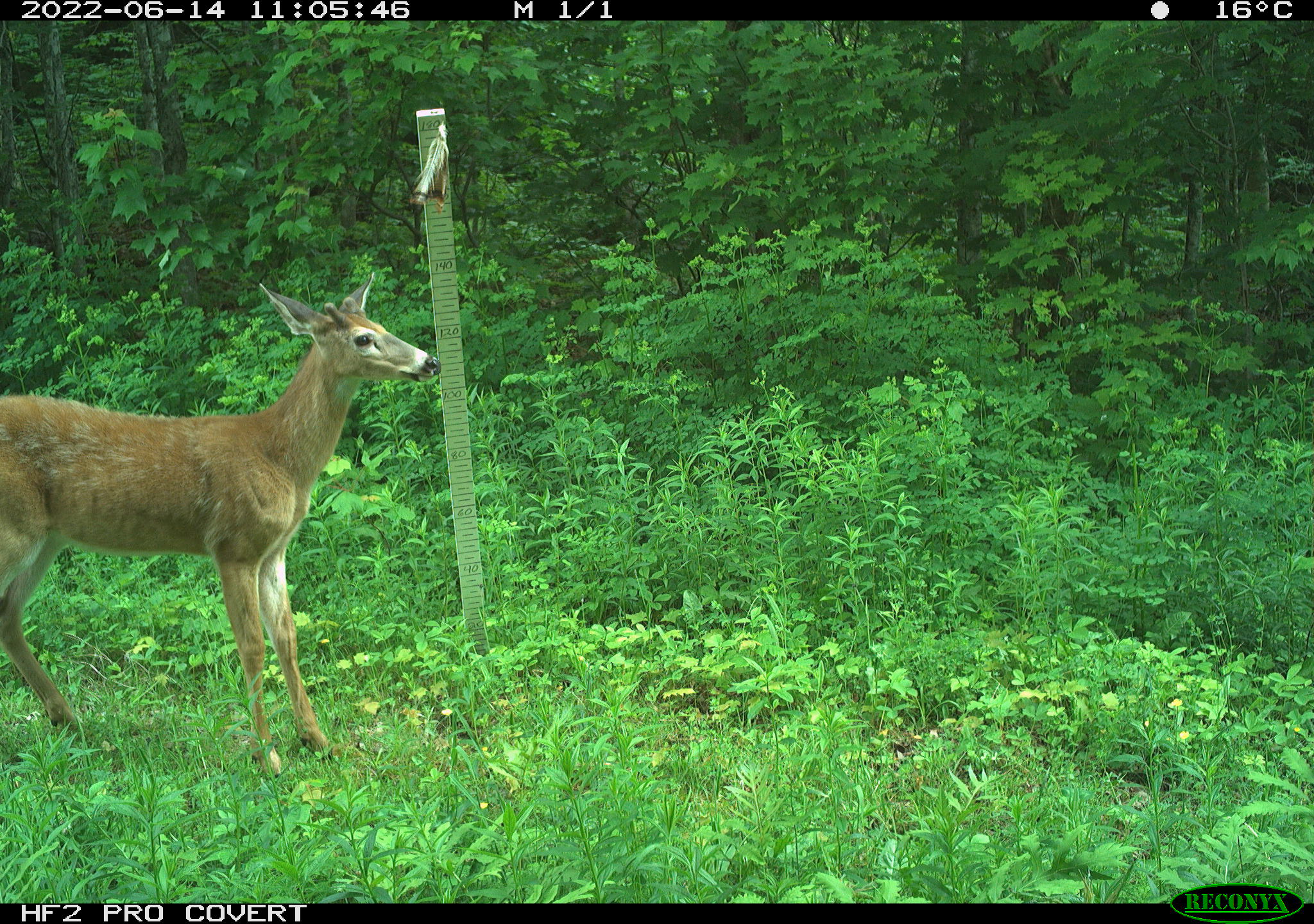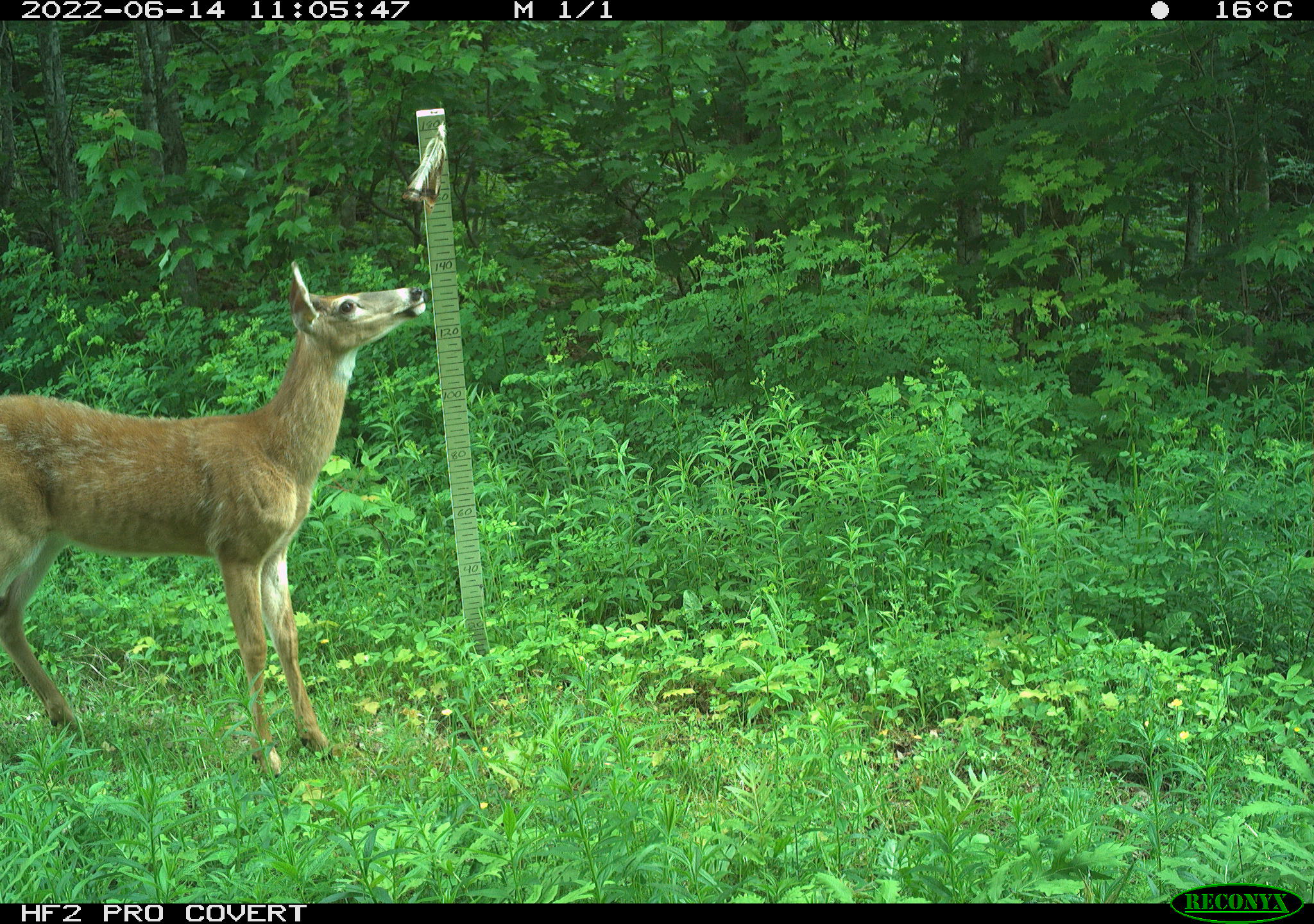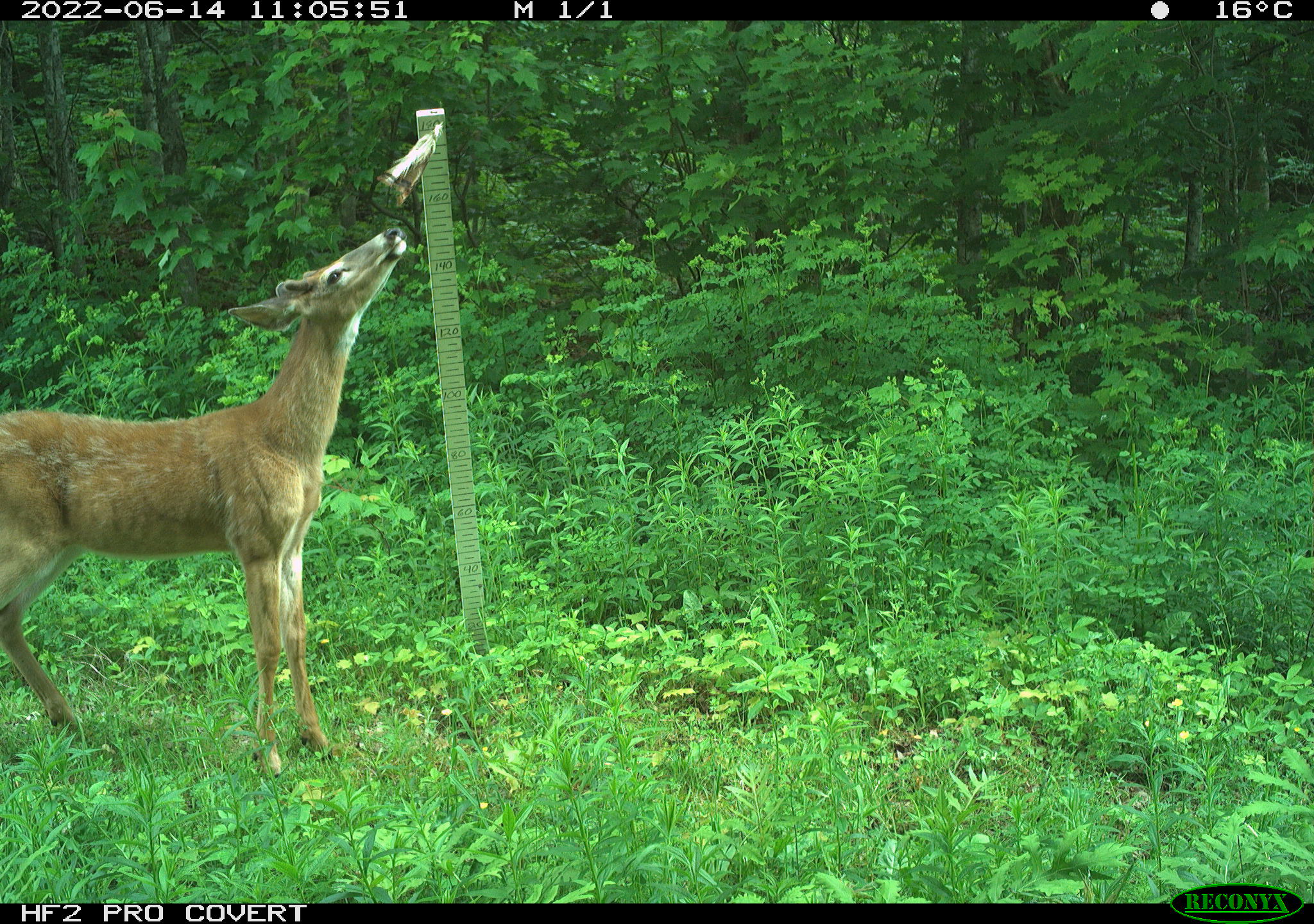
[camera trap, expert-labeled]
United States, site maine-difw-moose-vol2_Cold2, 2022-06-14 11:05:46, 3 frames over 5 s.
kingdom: Animalia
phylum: Chordata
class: Mammalia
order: Artiodactyla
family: Cervidae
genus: Odocoileus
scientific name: Odocoileus virginianus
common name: white-tailed deer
White-tailed deer (Odocoileus virginianus).